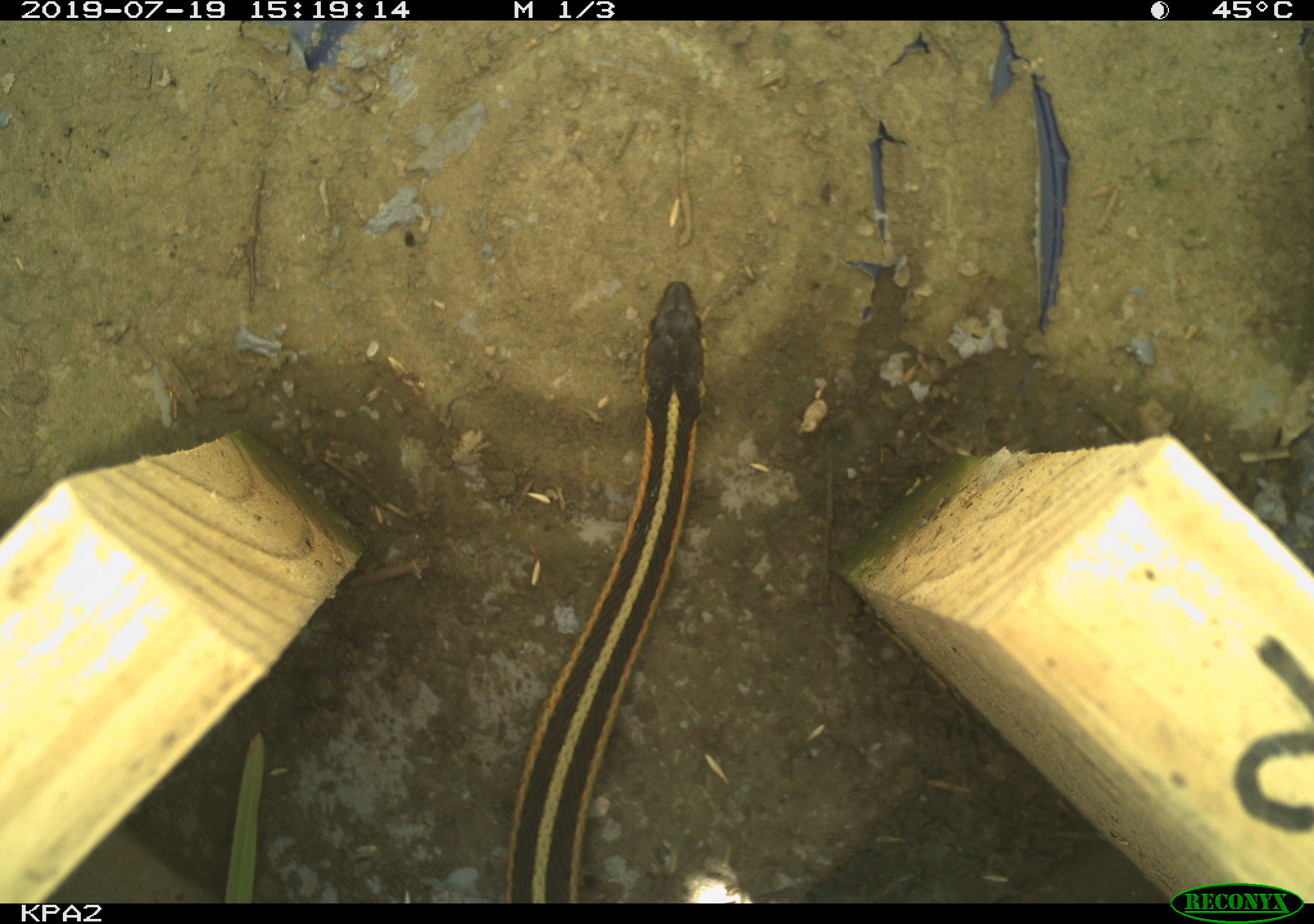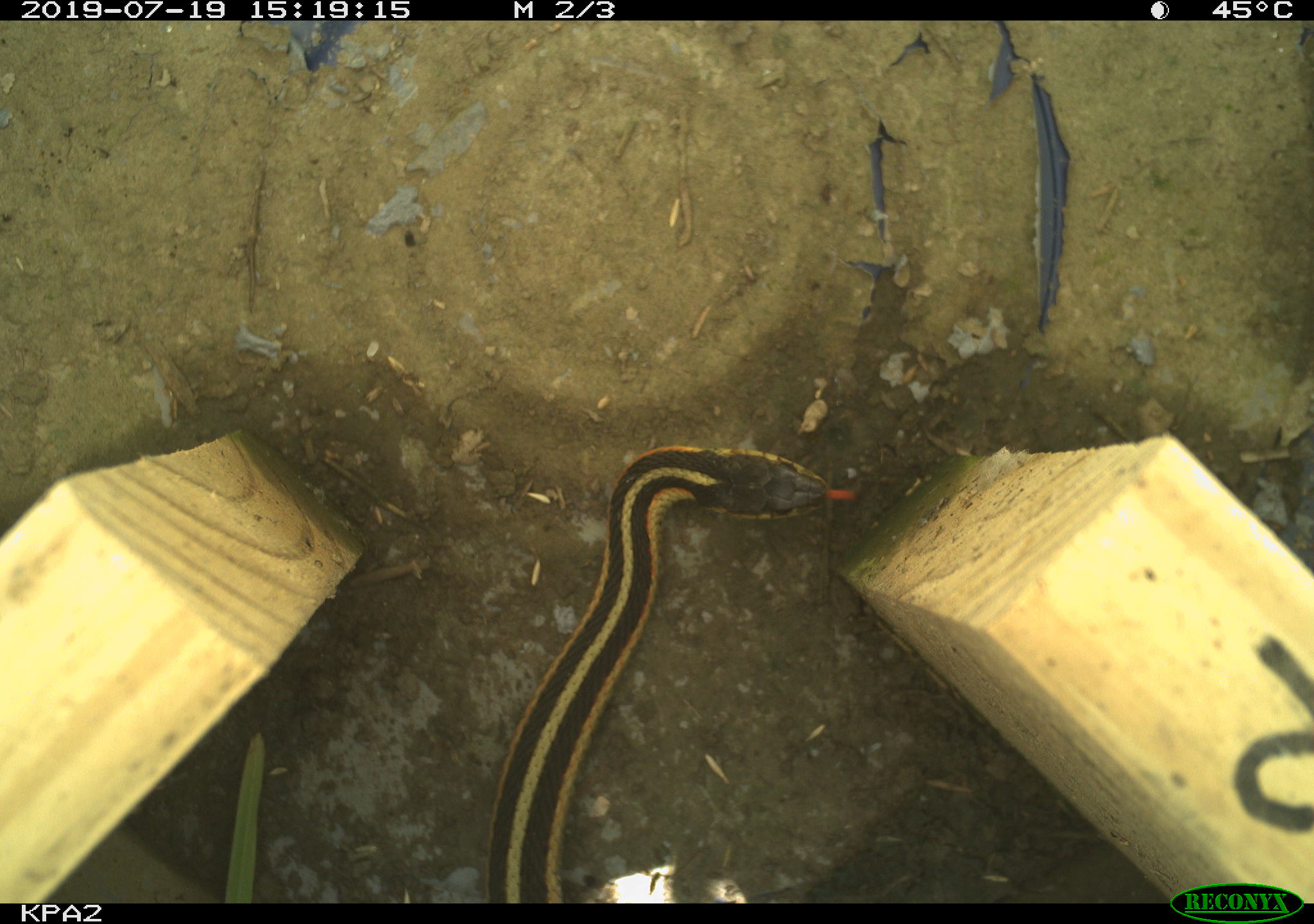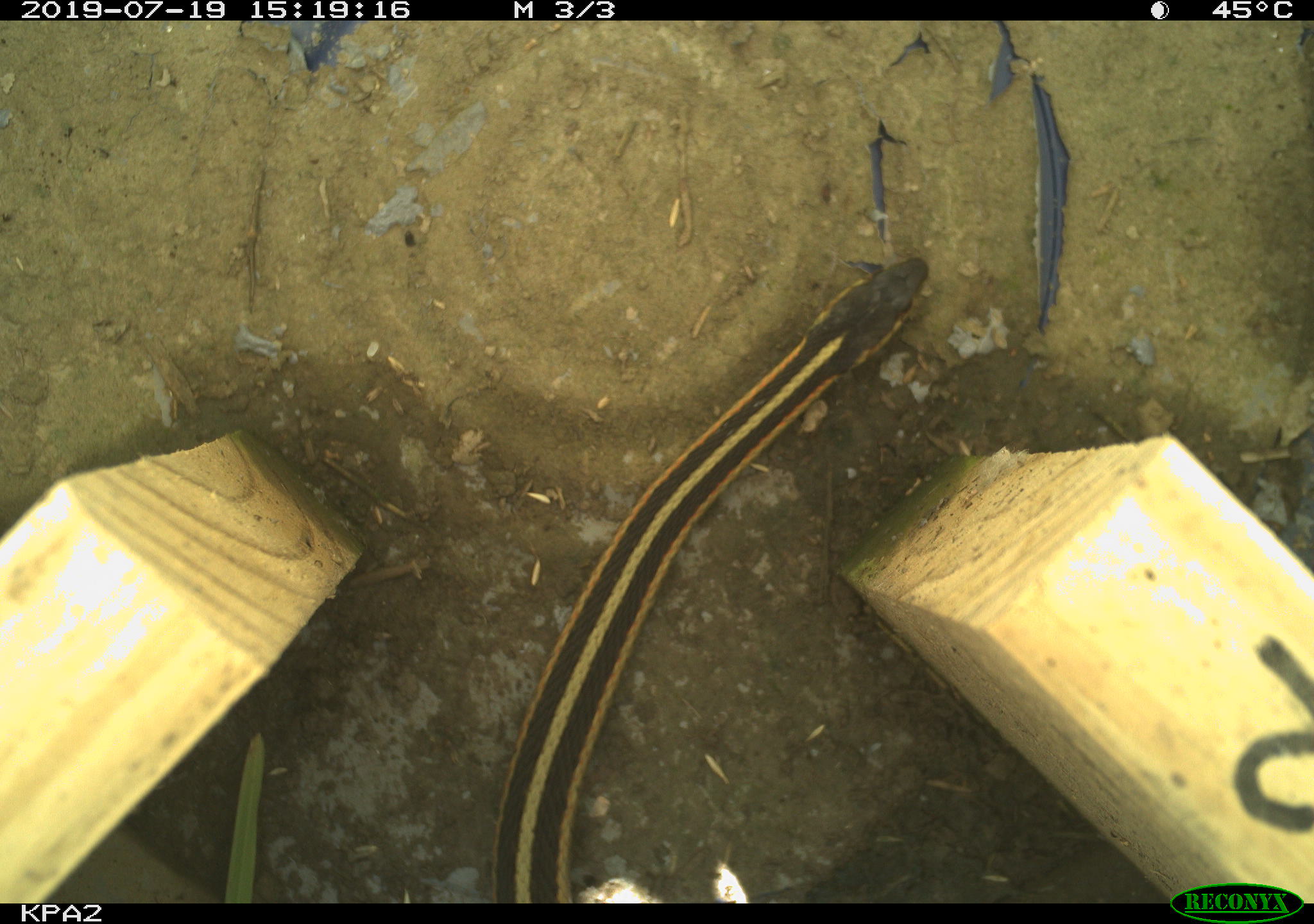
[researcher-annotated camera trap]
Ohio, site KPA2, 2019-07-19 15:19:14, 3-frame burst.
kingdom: Animalia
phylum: Chordata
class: Reptilia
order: Squamata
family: Colubridae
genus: Thamnophis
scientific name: Thamnophis sirtalis sirtalis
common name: eastern gartersnake